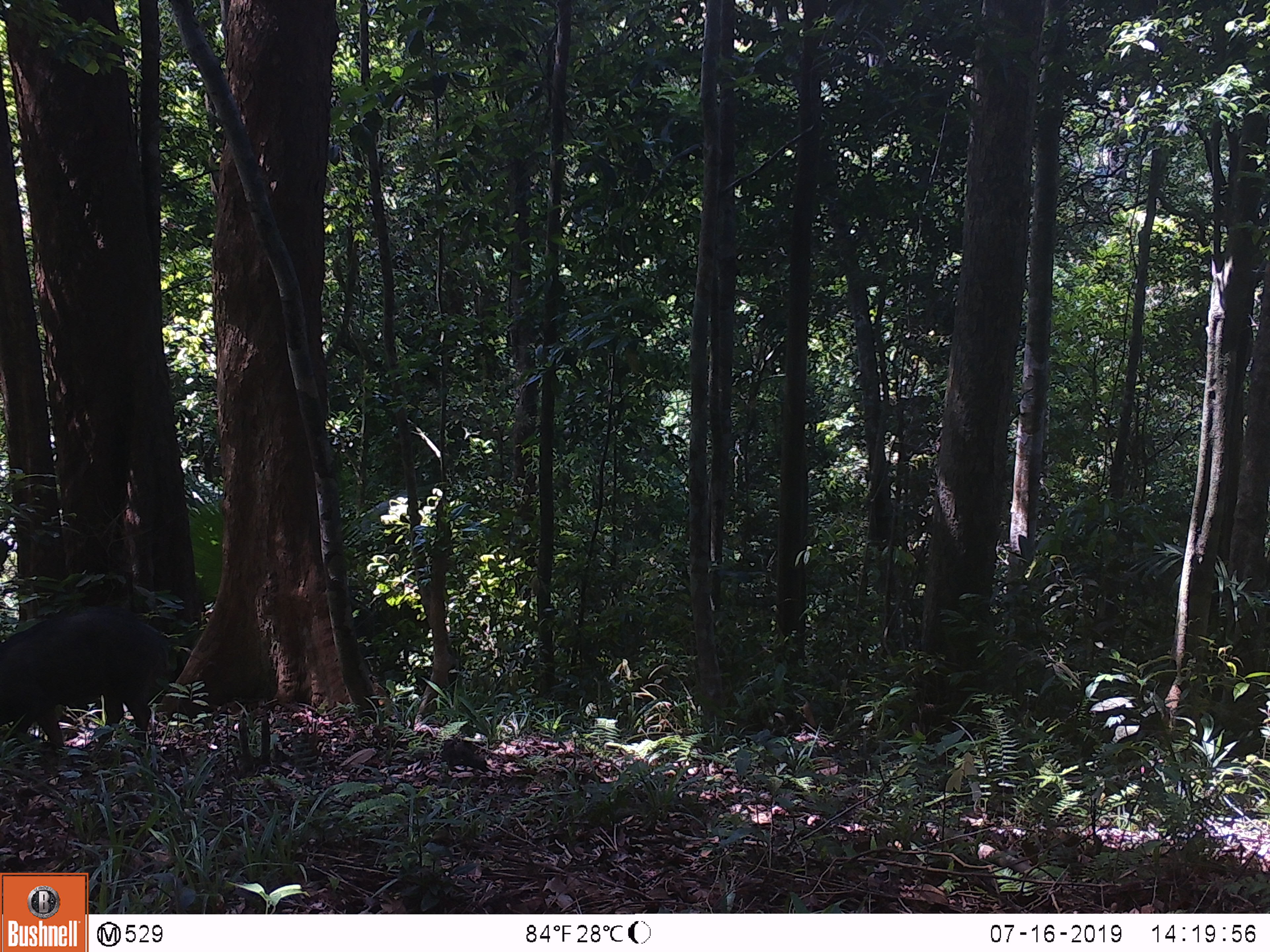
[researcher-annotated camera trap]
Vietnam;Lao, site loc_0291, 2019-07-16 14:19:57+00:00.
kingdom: Animalia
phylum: Chordata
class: Mammalia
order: Artiodactyla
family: Suidae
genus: Sus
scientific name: Sus scrofa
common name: eurasian wild pig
Eurasian wild pig (Sus scrofa). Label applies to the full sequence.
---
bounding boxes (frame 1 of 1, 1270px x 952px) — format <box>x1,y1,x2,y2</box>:
eurasian wild pig: <box>0,606,171,758</box>